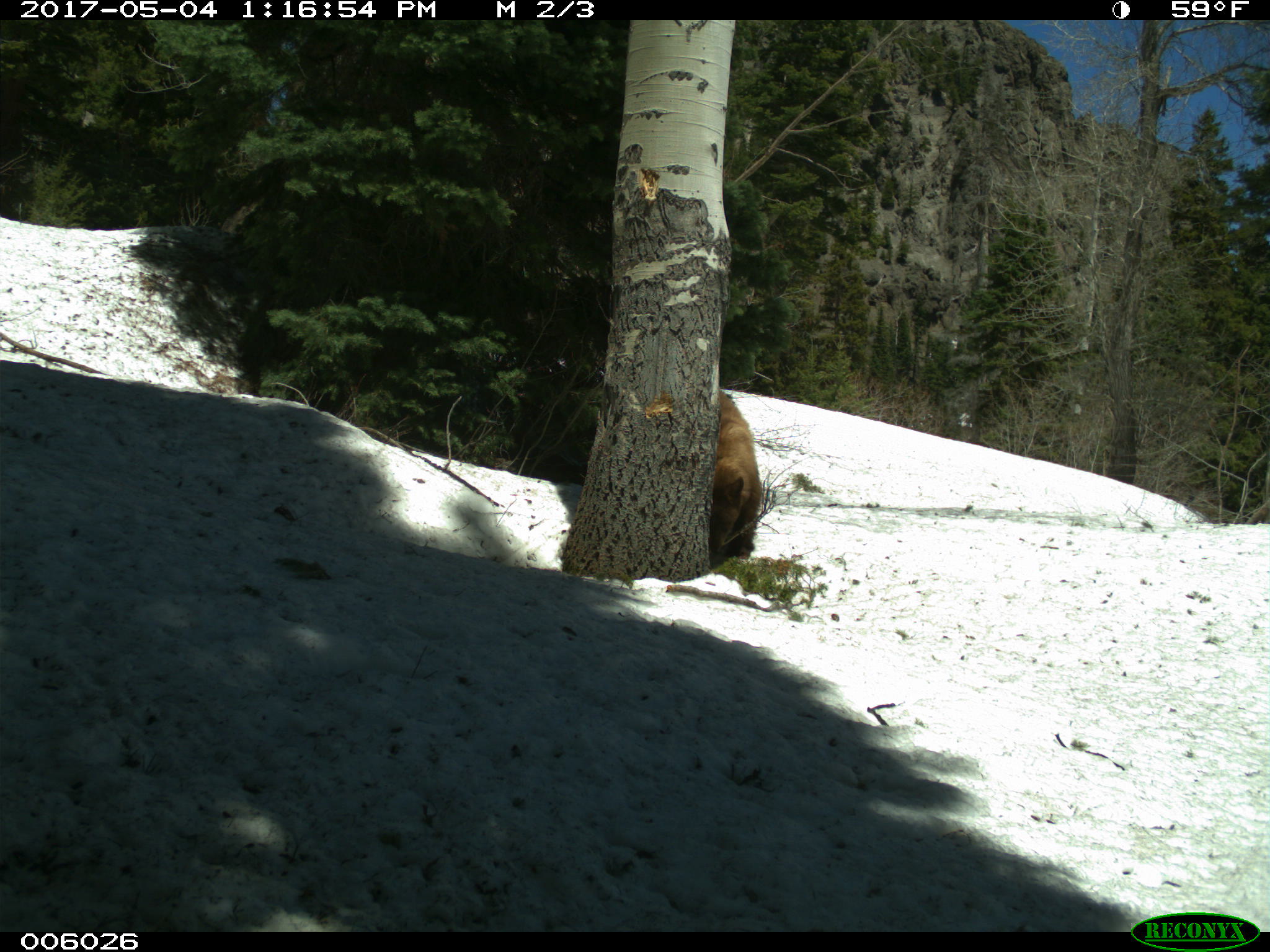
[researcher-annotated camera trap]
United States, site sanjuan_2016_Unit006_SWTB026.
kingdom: Animalia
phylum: Chordata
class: Mammalia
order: Carnivora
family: Ursidae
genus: Ursus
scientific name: Ursus americanus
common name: american black bear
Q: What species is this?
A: Ursus americanus (american black bear).